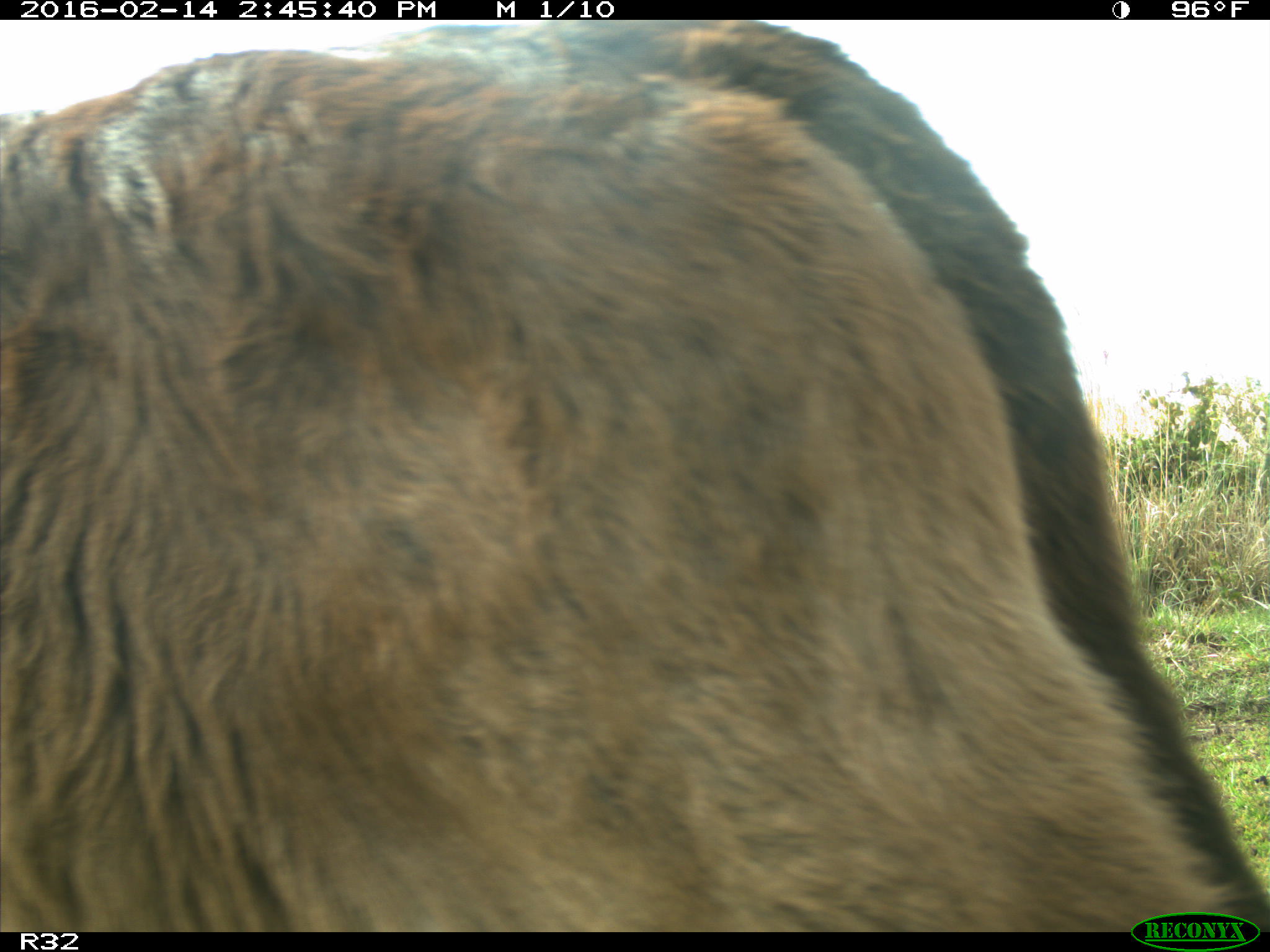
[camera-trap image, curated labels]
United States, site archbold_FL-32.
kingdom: Animalia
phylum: Chordata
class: Mammalia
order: Artiodactyla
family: Bovidae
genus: Bos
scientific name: Bos taurus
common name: domestic cow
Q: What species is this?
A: Bos taurus (domestic cow).